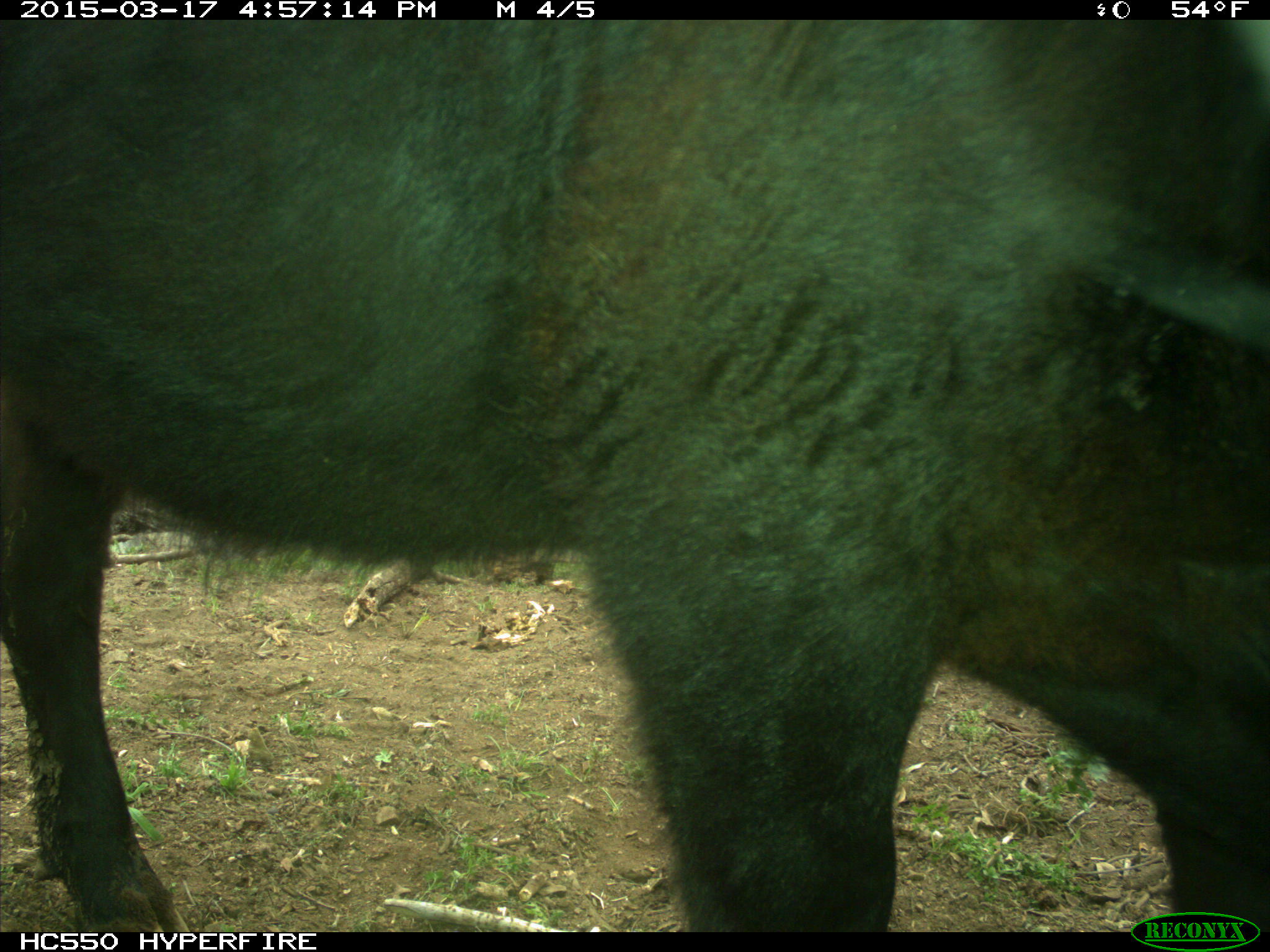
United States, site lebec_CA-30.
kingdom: Animalia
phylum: Chordata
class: Mammalia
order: Artiodactyla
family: Bovidae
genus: Bos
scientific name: Bos taurus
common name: domestic cow